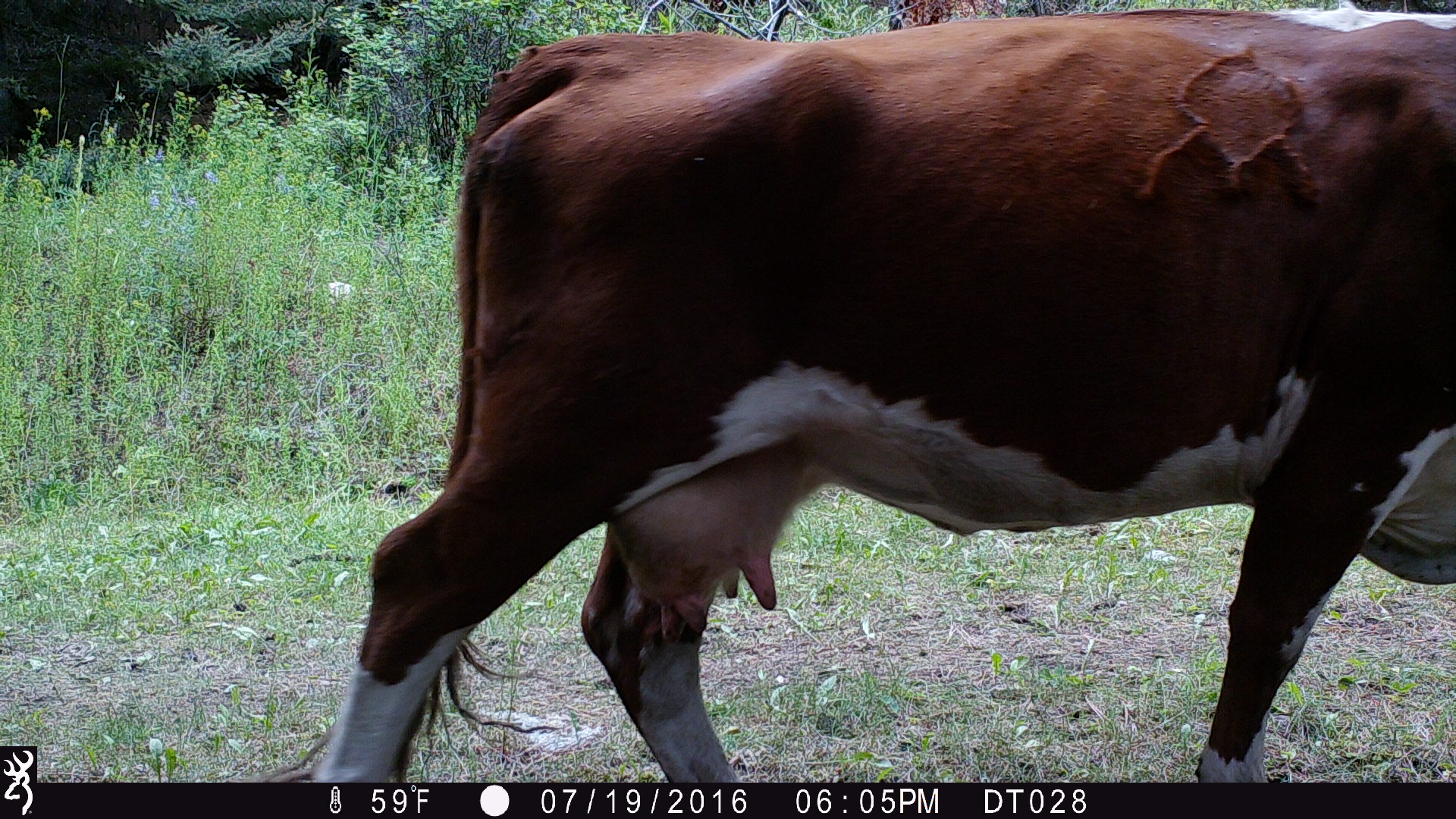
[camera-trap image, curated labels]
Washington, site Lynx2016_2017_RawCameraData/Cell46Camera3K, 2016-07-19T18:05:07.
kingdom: Animalia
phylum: Chordata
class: Mammalia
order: Artiodactyla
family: Bovidae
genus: Bos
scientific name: Bos taurus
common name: domestic cattle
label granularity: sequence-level